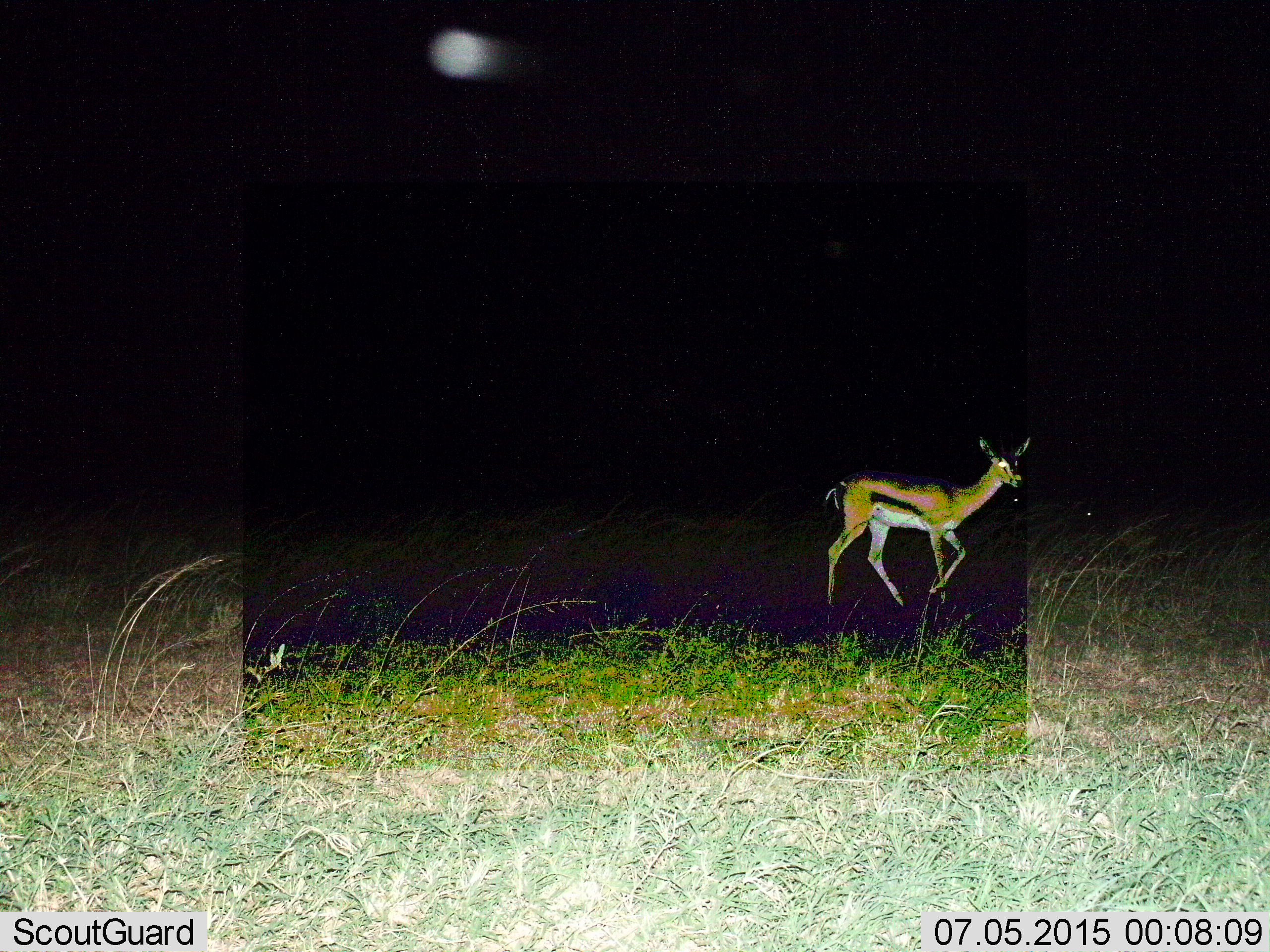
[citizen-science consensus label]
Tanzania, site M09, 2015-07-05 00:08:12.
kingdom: Animalia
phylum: Chordata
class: Mammalia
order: Artiodactyla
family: Bovidae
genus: Eudorcas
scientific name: Eudorcas thomsonii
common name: thomson's gazelle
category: gazellethomsons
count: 1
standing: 33%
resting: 0%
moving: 67%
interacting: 0%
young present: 0%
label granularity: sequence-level